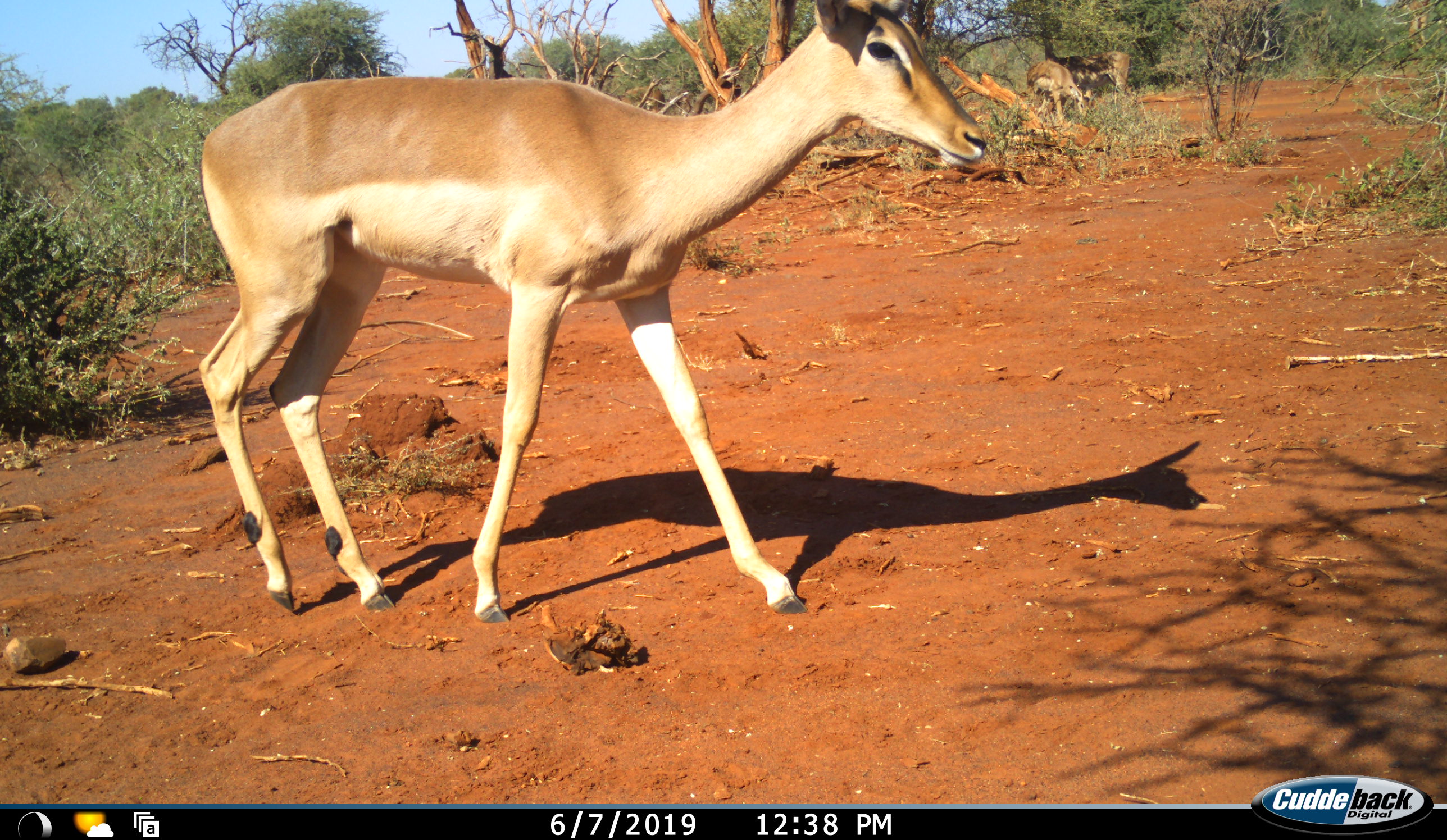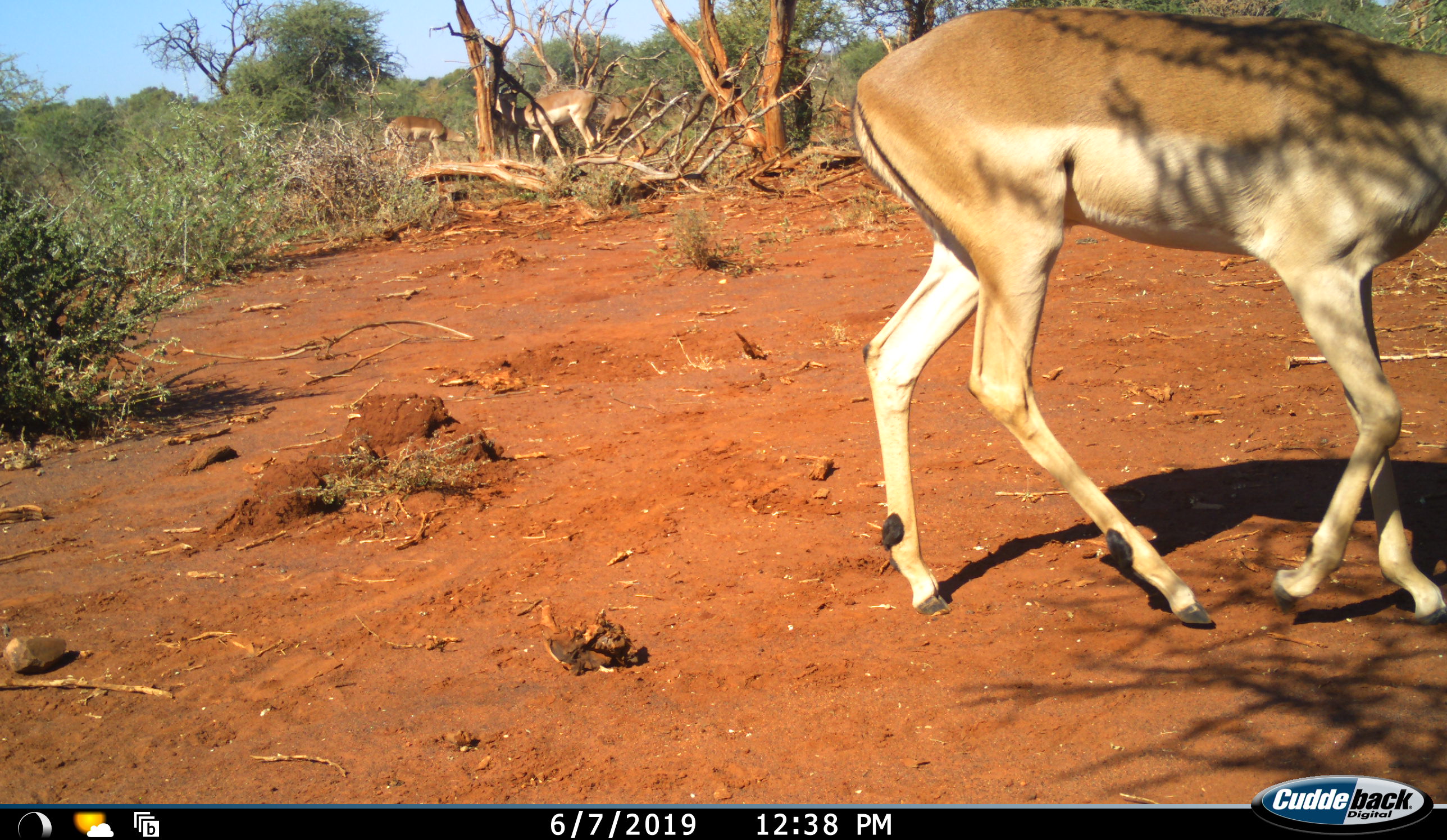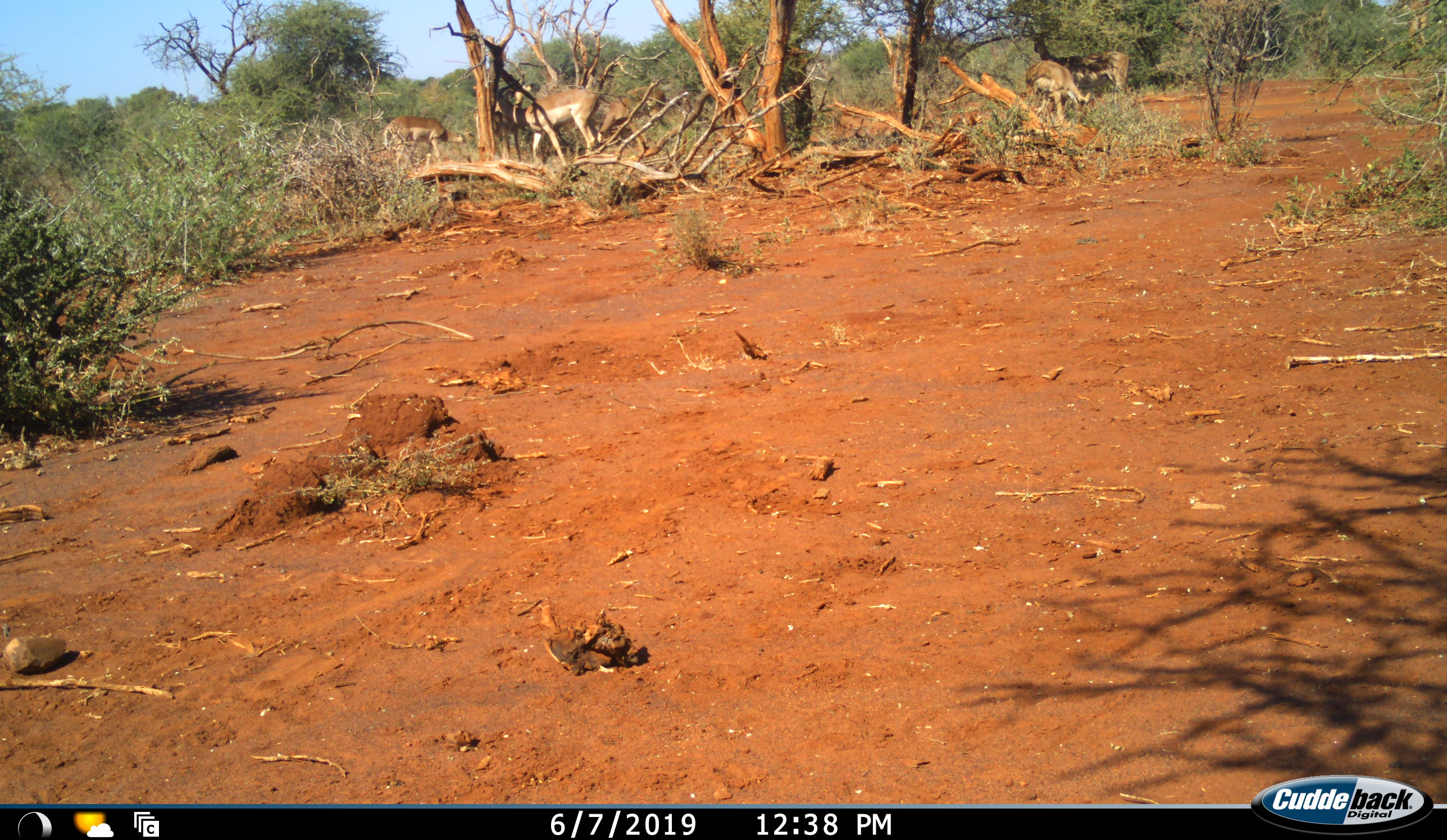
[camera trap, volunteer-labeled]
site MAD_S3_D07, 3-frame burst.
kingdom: Animalia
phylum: Chordata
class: Mammalia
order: Artiodactyla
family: Bovidae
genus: Aepyceros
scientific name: Aepyceros melampus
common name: impala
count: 5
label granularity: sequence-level